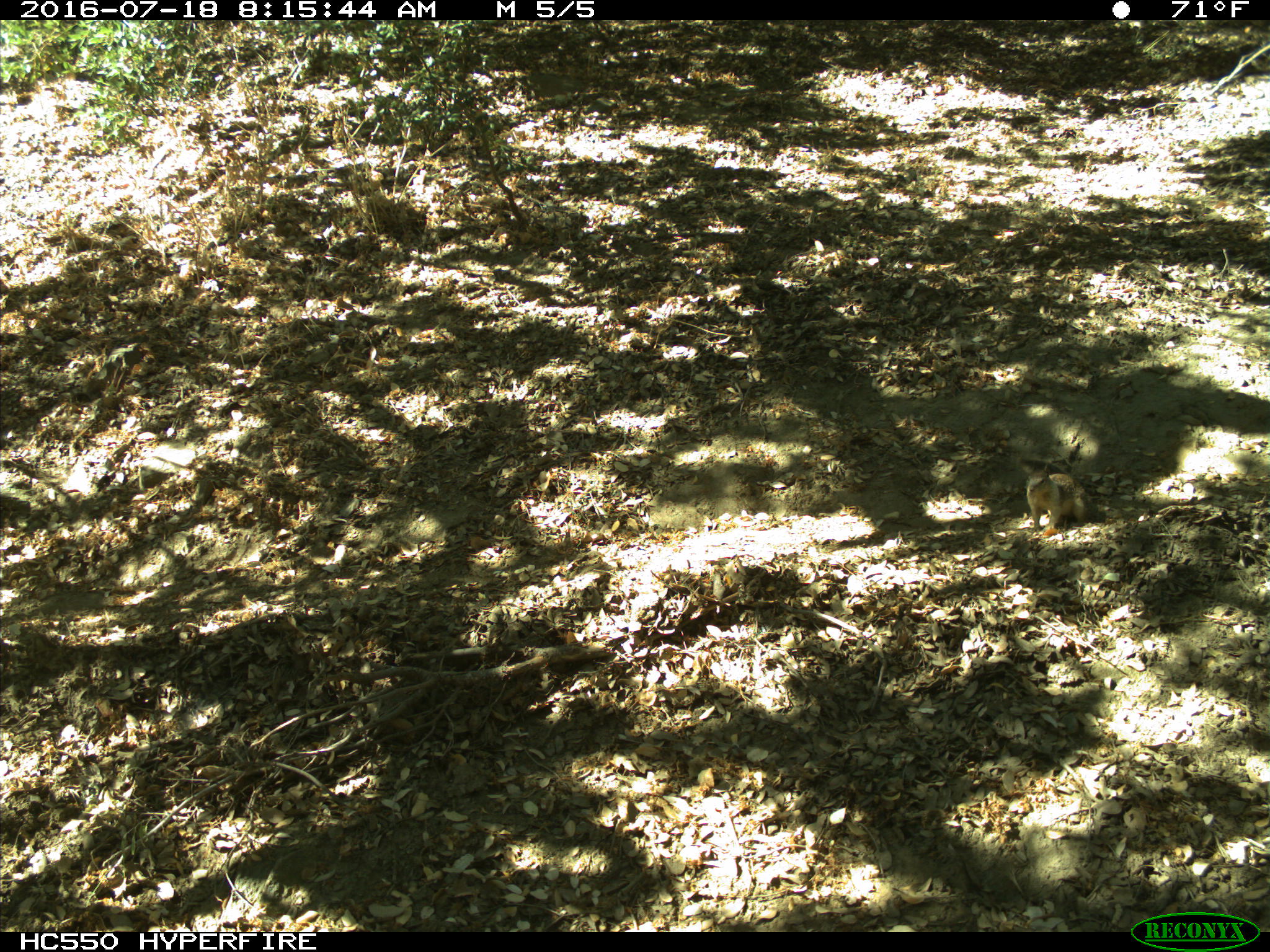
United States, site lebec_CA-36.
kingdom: Animalia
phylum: Chordata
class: Mammalia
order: Rodentia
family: Sciuridae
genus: Otospermophilus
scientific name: Otospermophilus beecheyi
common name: california ground squirrel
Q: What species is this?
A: Otospermophilus beecheyi (california ground squirrel).